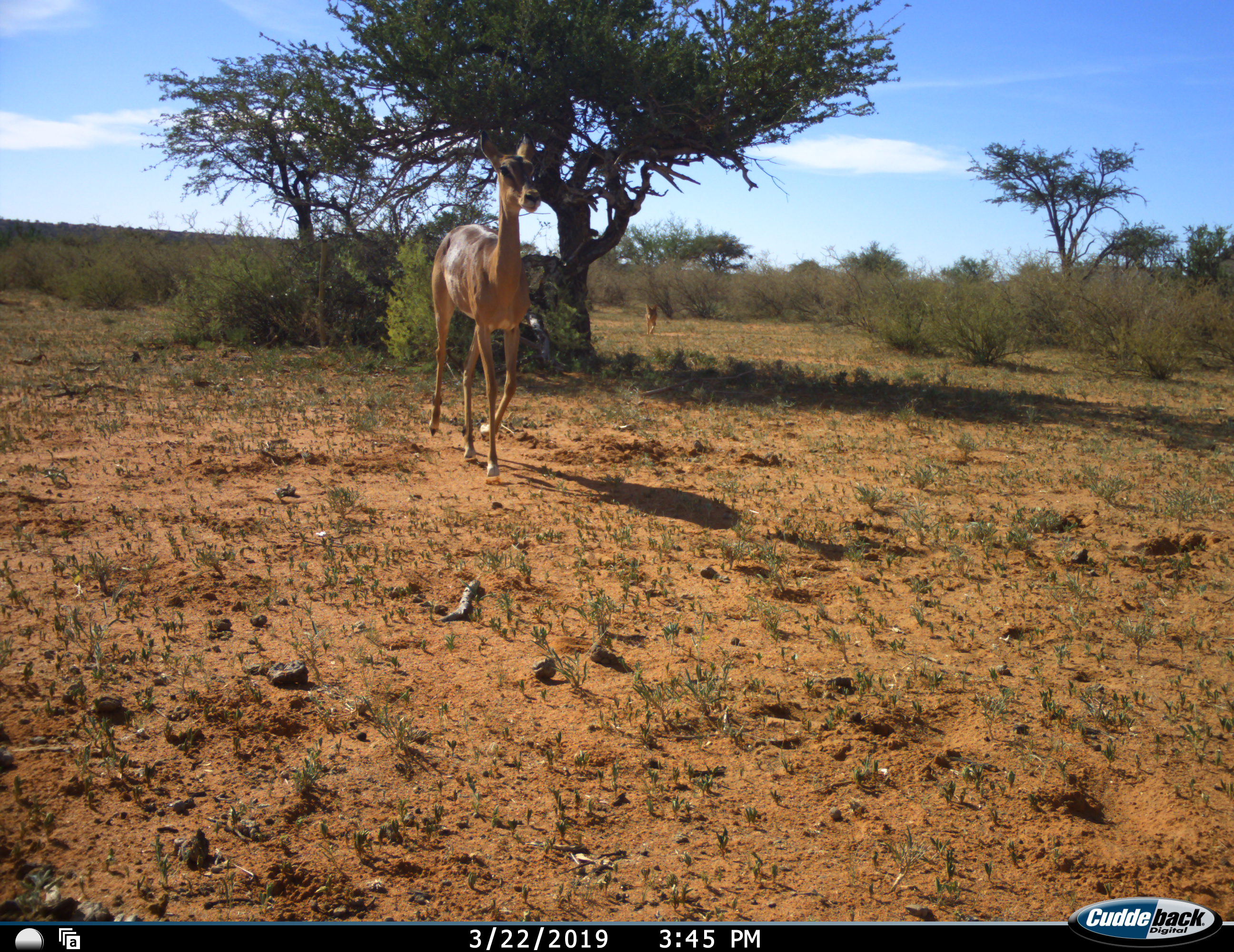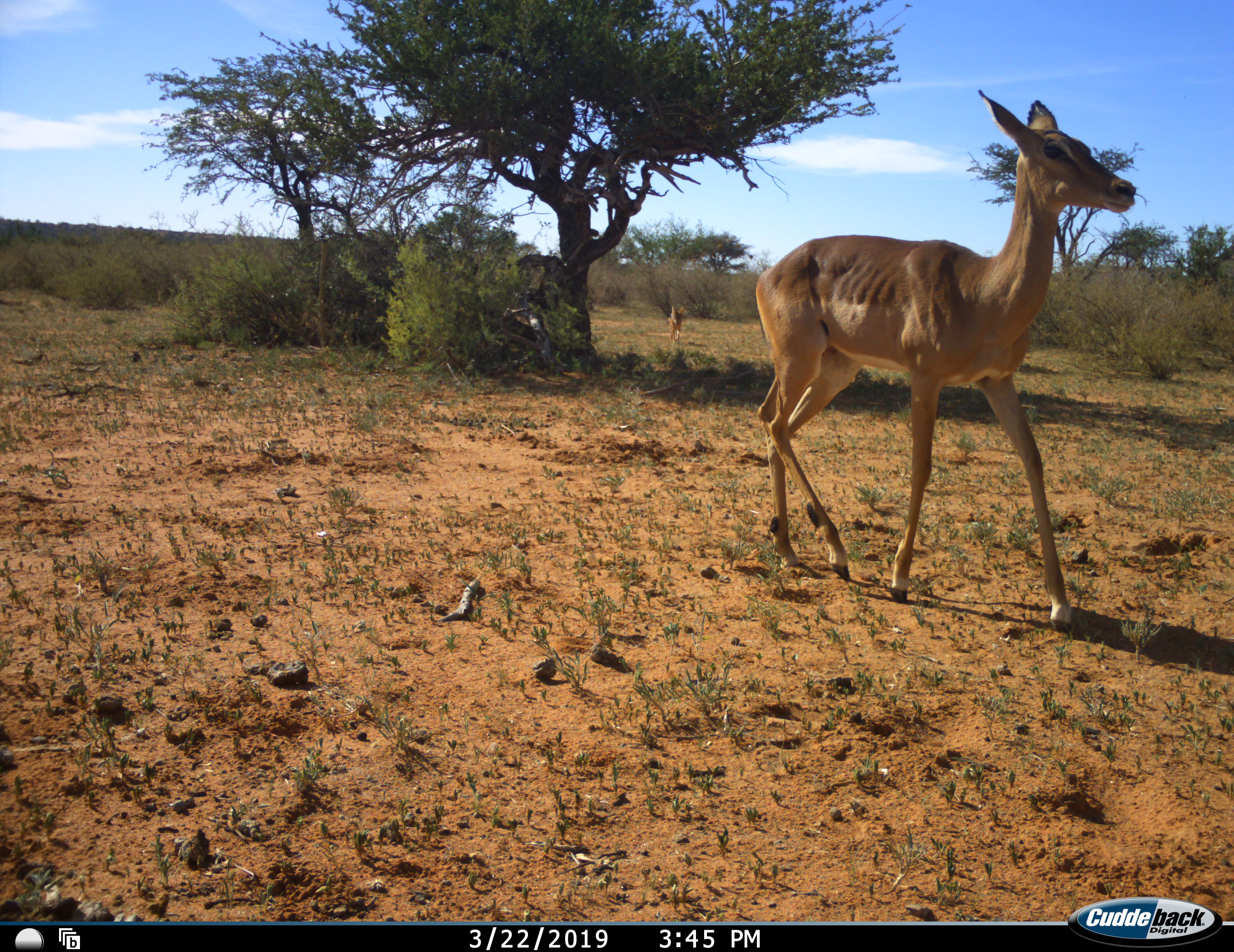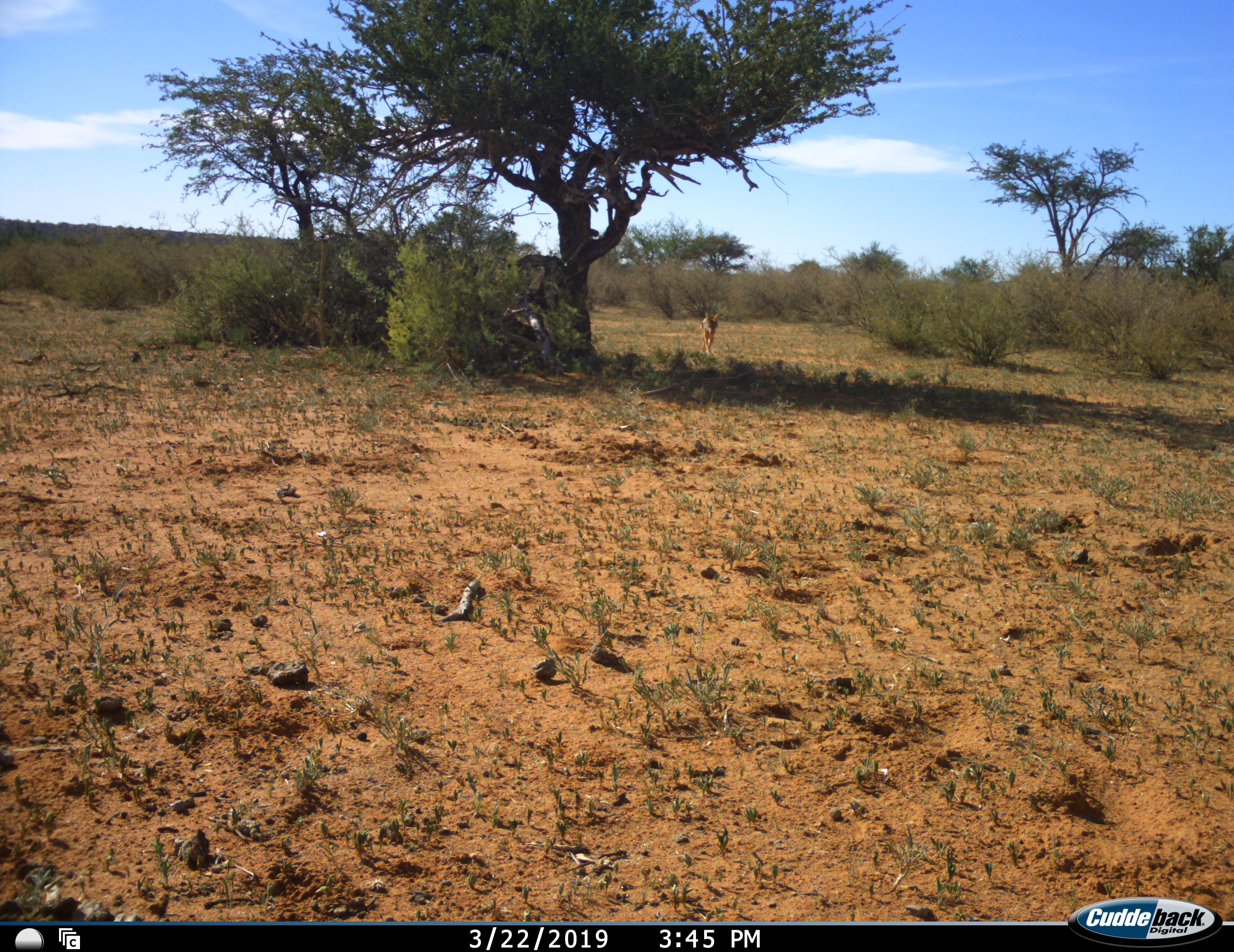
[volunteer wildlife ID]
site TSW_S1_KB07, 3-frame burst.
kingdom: Animalia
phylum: Chordata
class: Mammalia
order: Artiodactyla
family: Bovidae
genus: Aepyceros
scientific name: Aepyceros melampus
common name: impala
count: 1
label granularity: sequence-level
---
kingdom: Animalia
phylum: Chordata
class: Mammalia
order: Carnivora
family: Canidae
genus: Lupulella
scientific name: Lupulella mesomelas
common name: black-backed jackal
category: jackalblackbacked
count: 1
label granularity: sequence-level